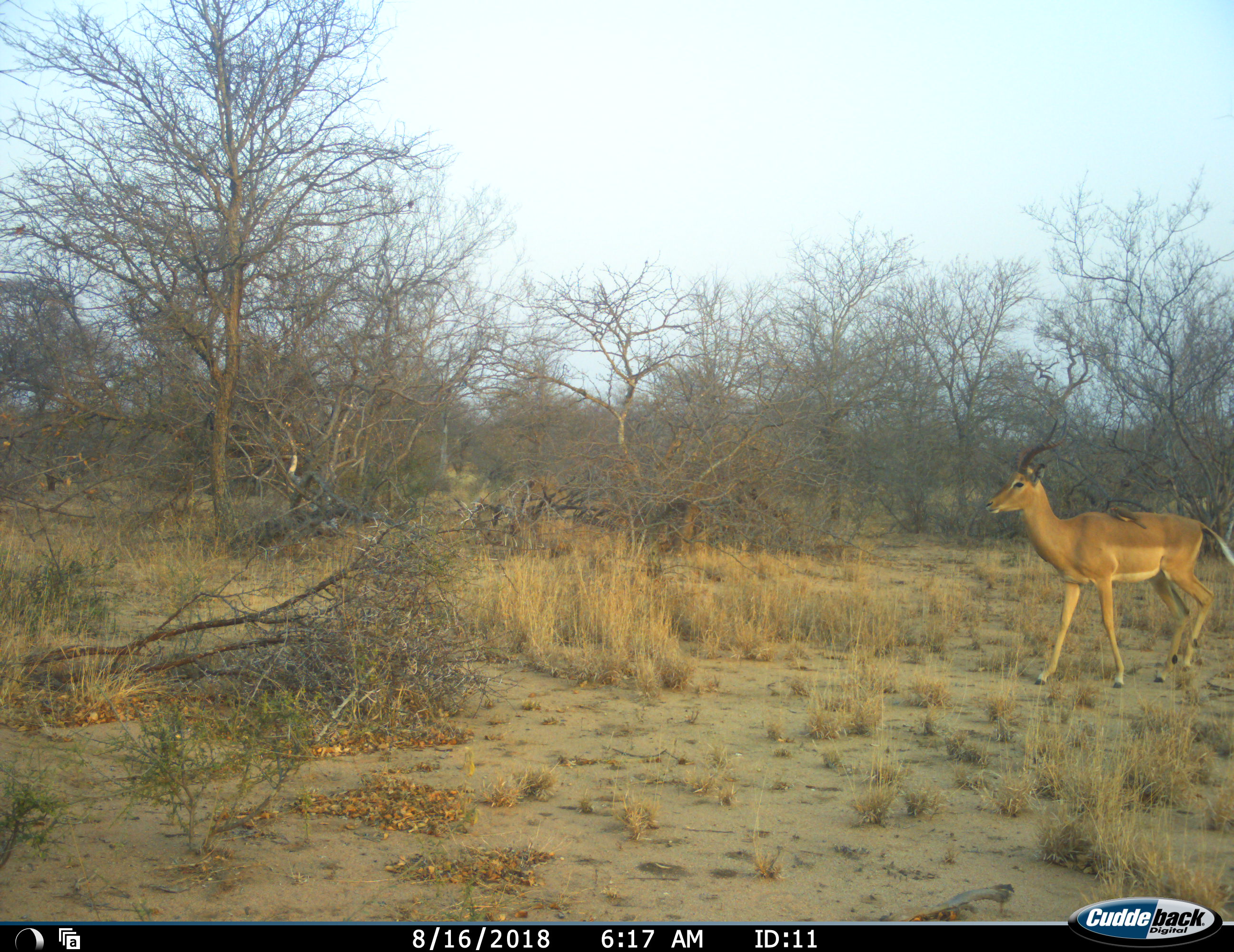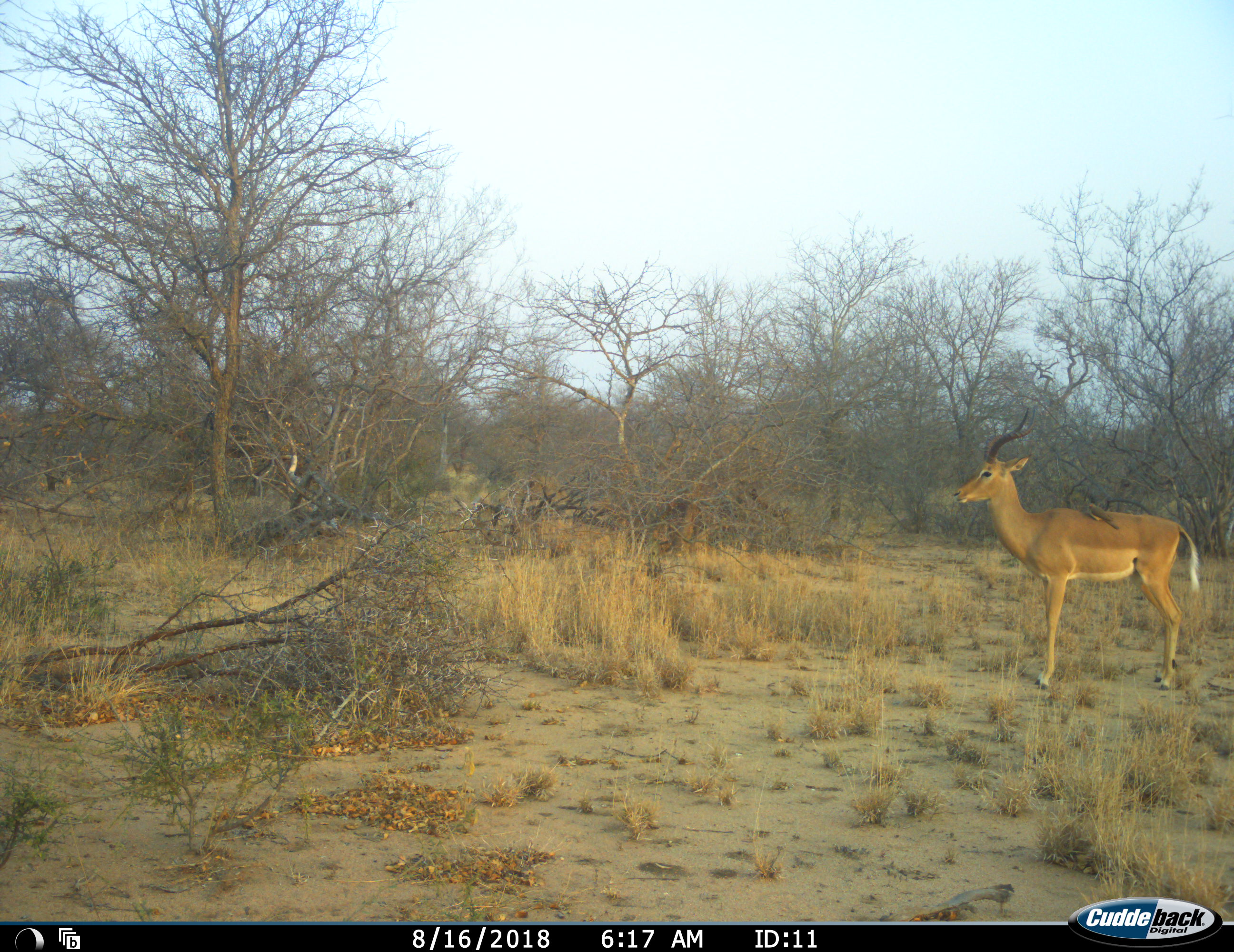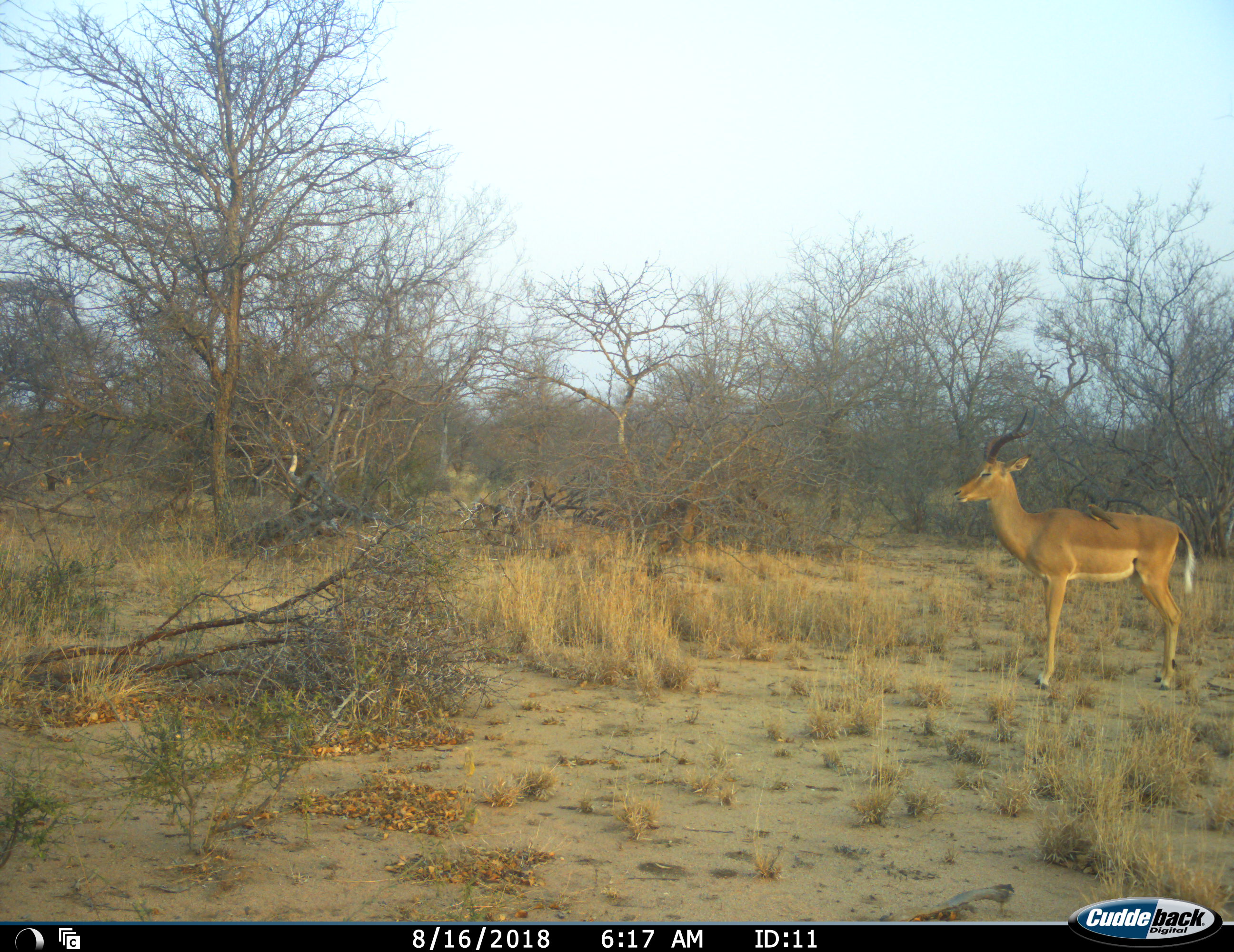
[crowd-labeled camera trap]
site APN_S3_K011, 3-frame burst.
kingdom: Animalia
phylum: Chordata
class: Mammalia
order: Artiodactyla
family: Bovidae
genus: Aepyceros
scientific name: Aepyceros melampus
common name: impala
Impala (Aepyceros melampus), count 1. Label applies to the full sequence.